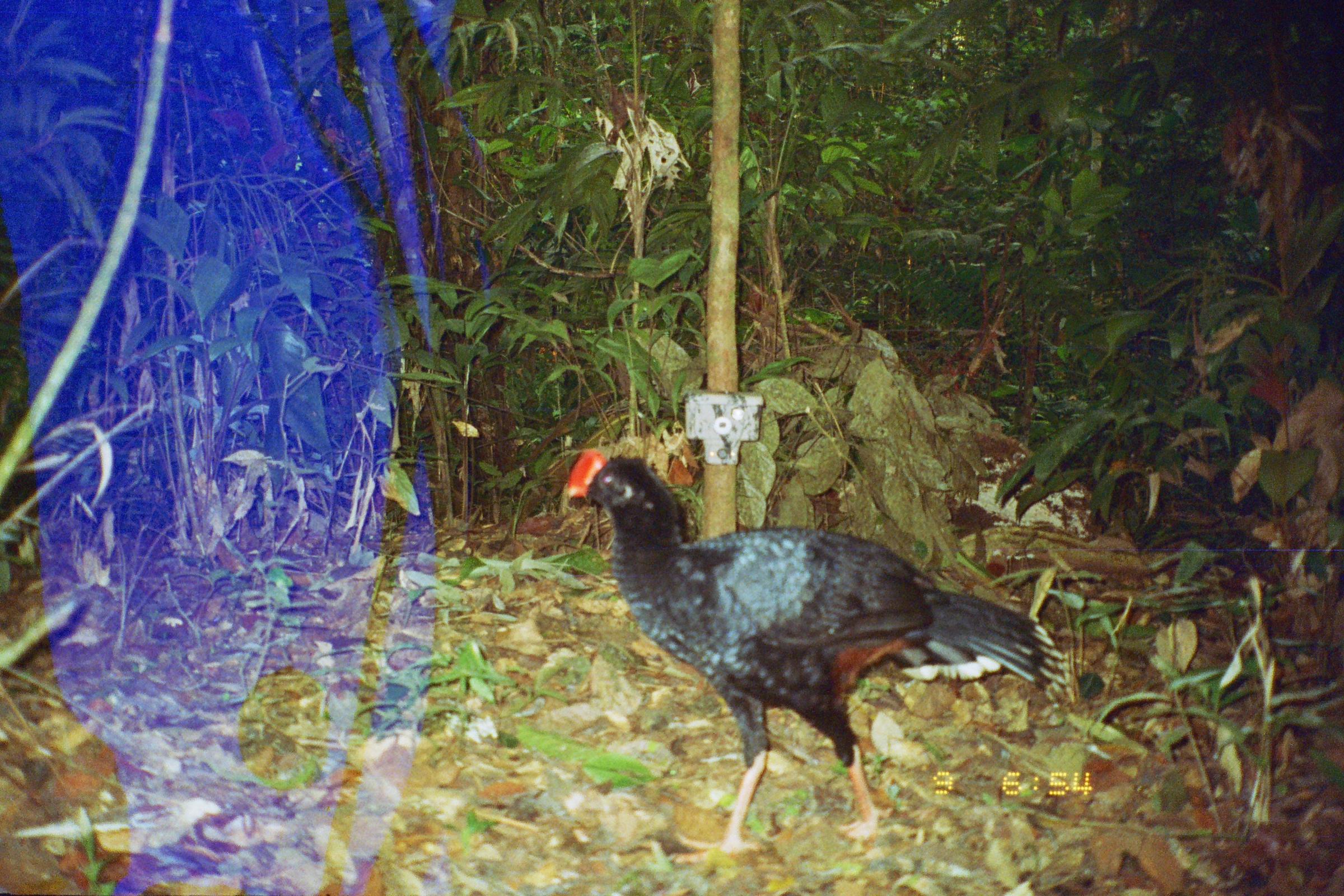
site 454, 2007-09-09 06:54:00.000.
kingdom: Animalia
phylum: Chordata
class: Aves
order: Galliformes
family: Cracidae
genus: Mitu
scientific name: Mitu tuberosum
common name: razor-billed curassow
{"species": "Mitu tuberosum (razor-billed curassow)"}